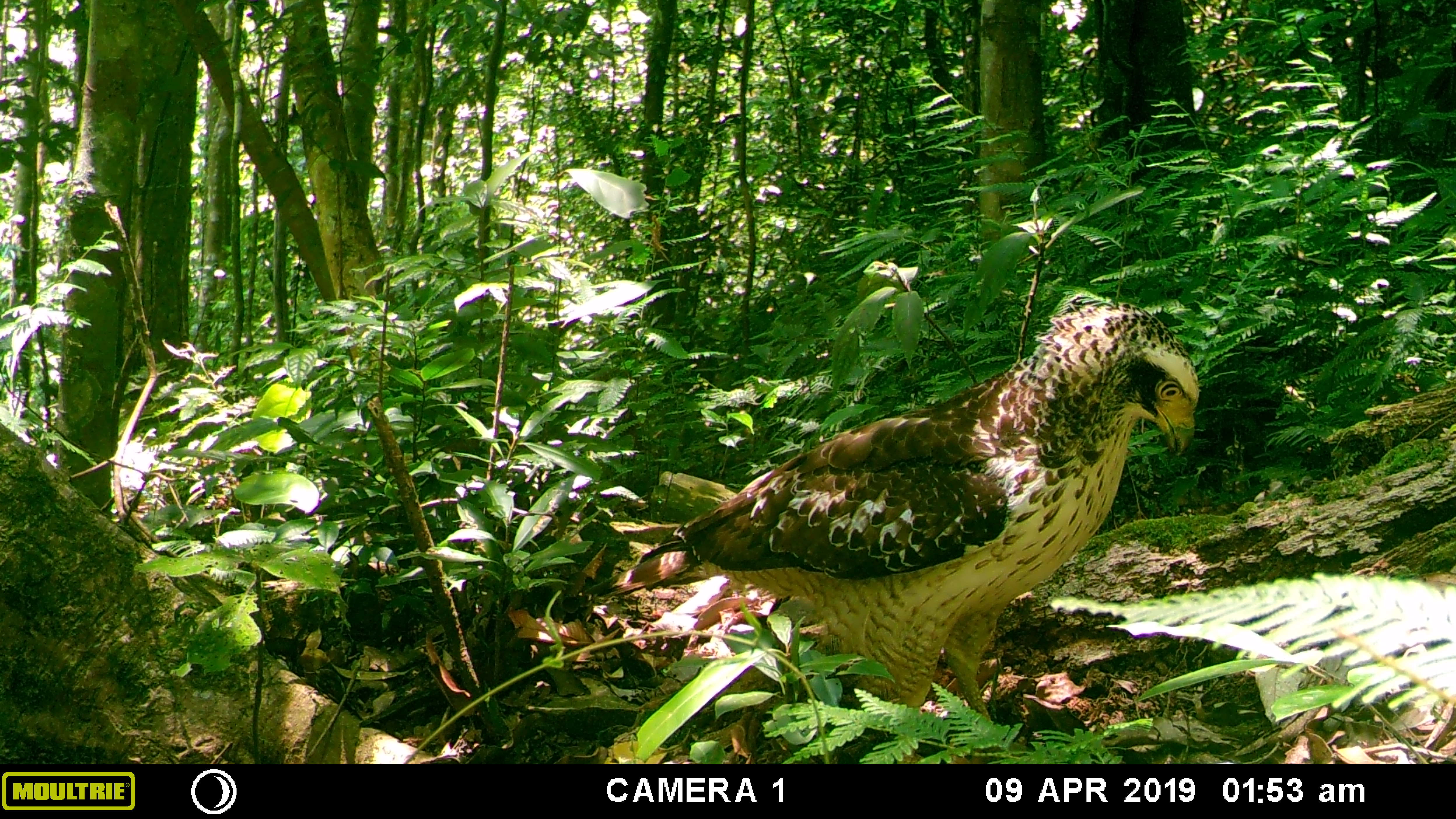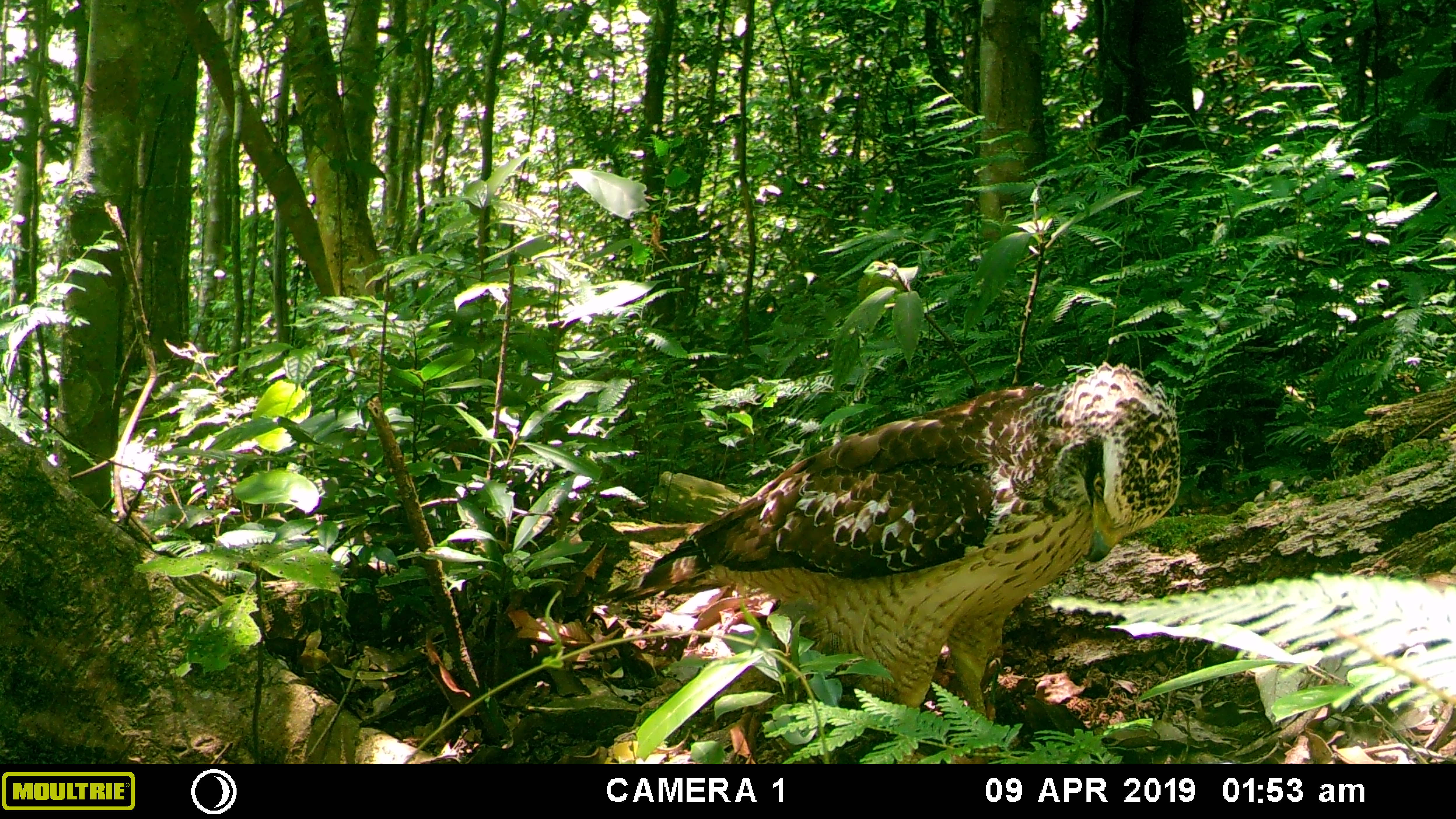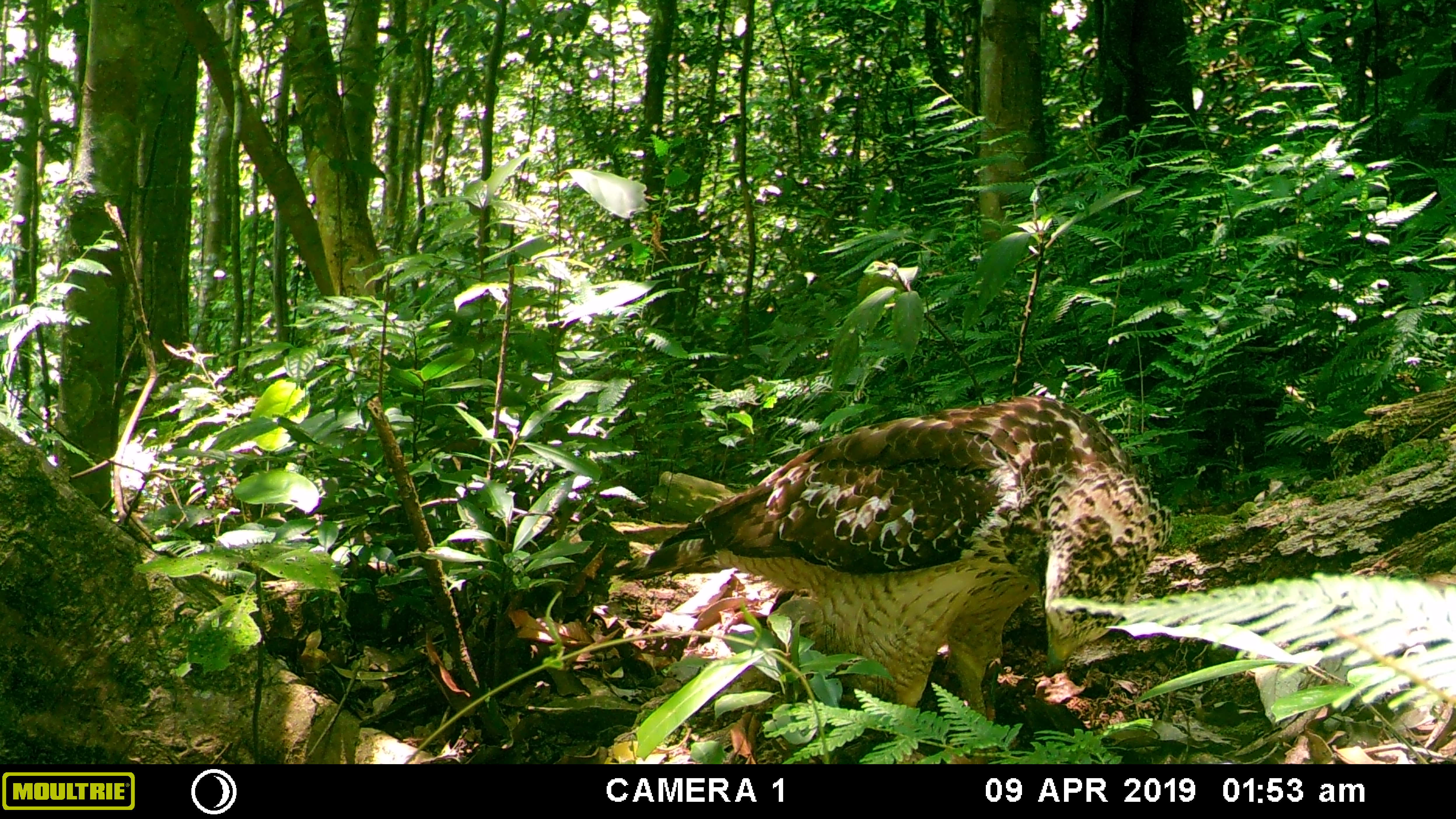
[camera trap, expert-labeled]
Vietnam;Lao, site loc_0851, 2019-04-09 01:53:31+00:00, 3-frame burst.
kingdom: Animalia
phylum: Chordata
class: Aves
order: Accipitriformes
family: Accipitridae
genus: Spilornis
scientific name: Spilornis cheela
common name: crested serpent eagle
Crested serpent eagle (Spilornis cheela). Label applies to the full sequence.